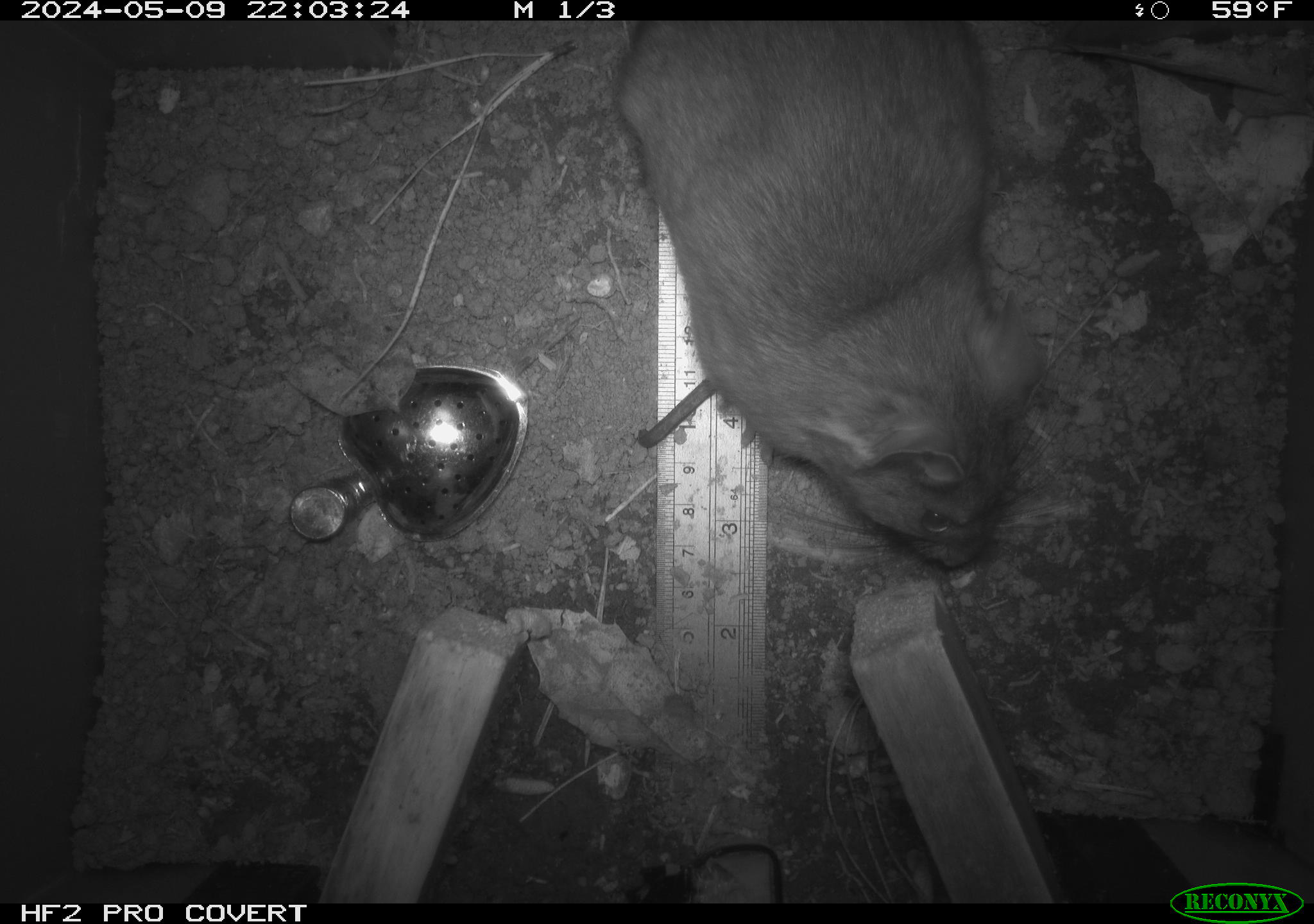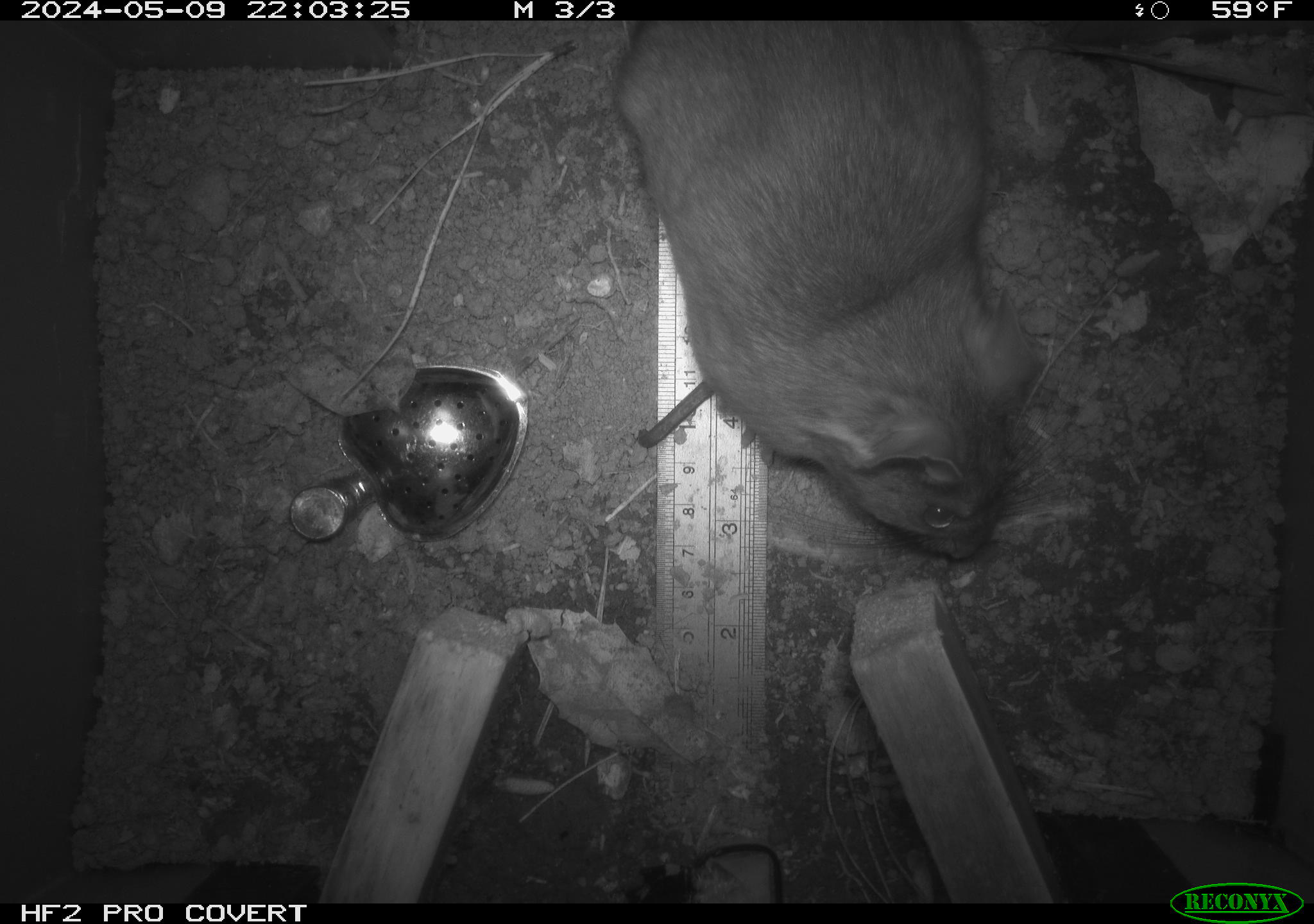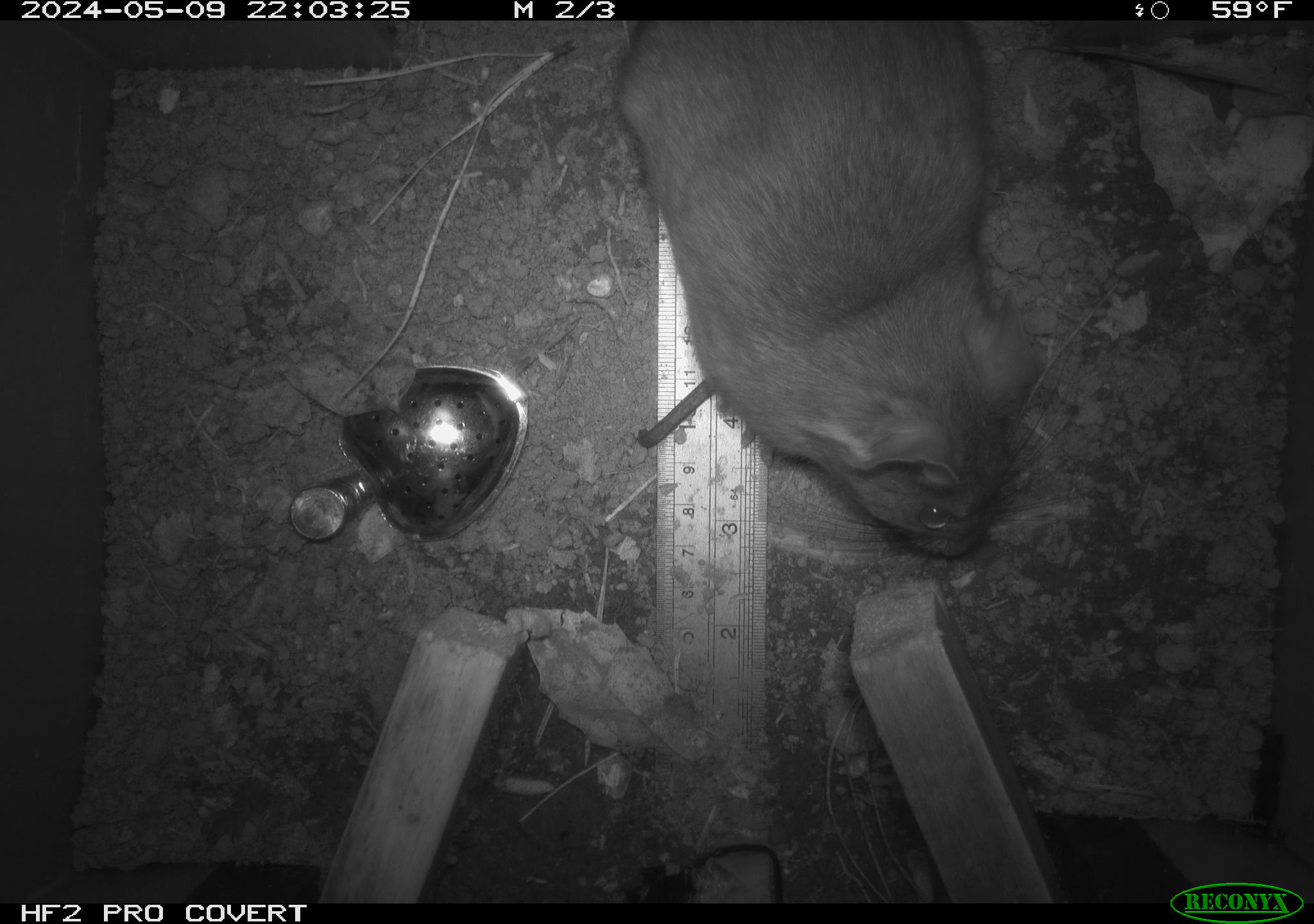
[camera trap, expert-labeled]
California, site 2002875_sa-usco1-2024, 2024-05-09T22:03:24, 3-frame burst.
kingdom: Animalia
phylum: Chordata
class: Mammalia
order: Rodentia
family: Cricetidae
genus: Neotoma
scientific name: Neotoma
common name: pack rat or woodrat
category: neotoma species